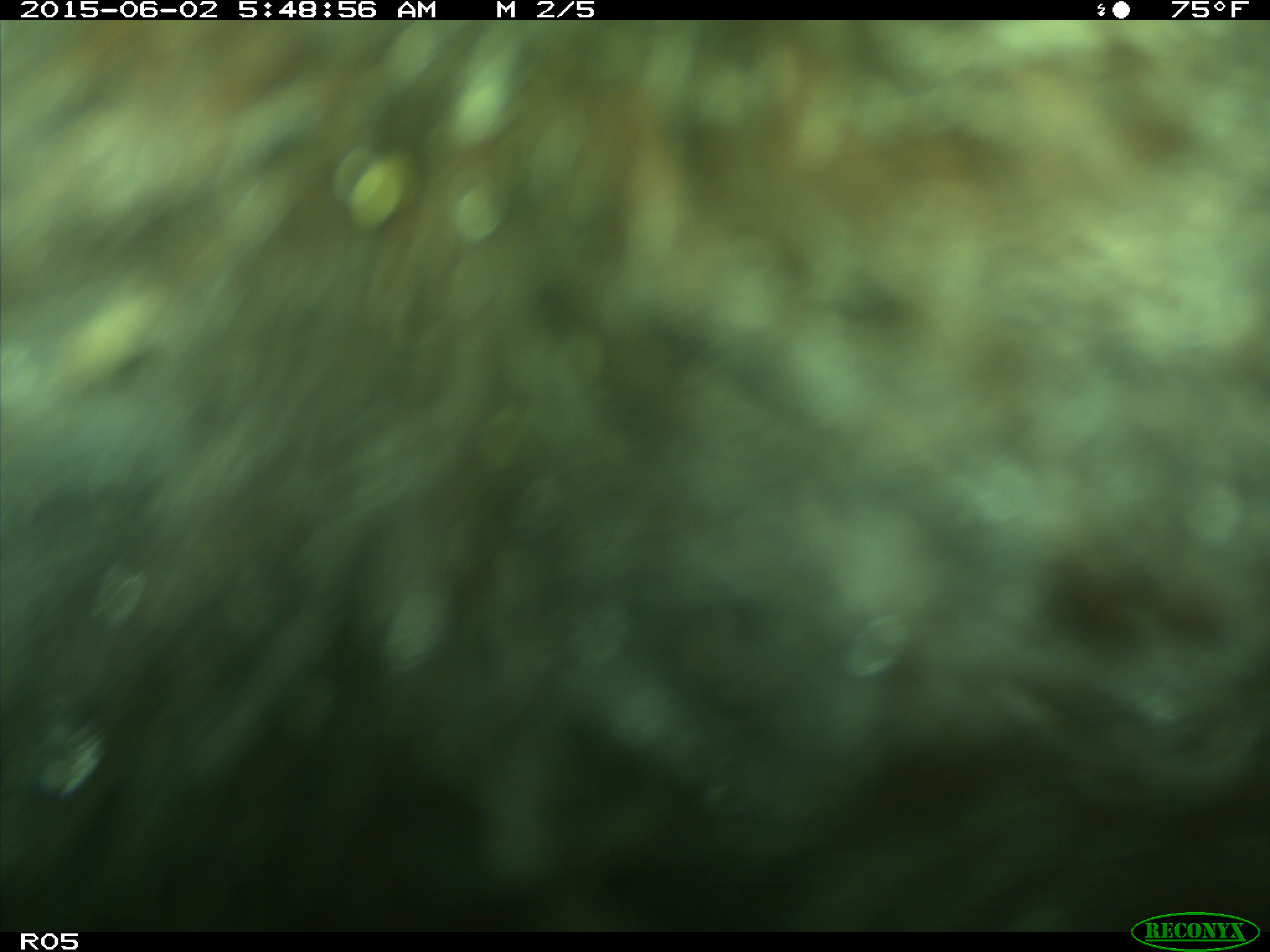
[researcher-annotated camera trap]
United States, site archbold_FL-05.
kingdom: Animalia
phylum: Chordata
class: Mammalia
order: Artiodactyla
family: Bovidae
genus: Bos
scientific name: Bos taurus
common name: domestic cow